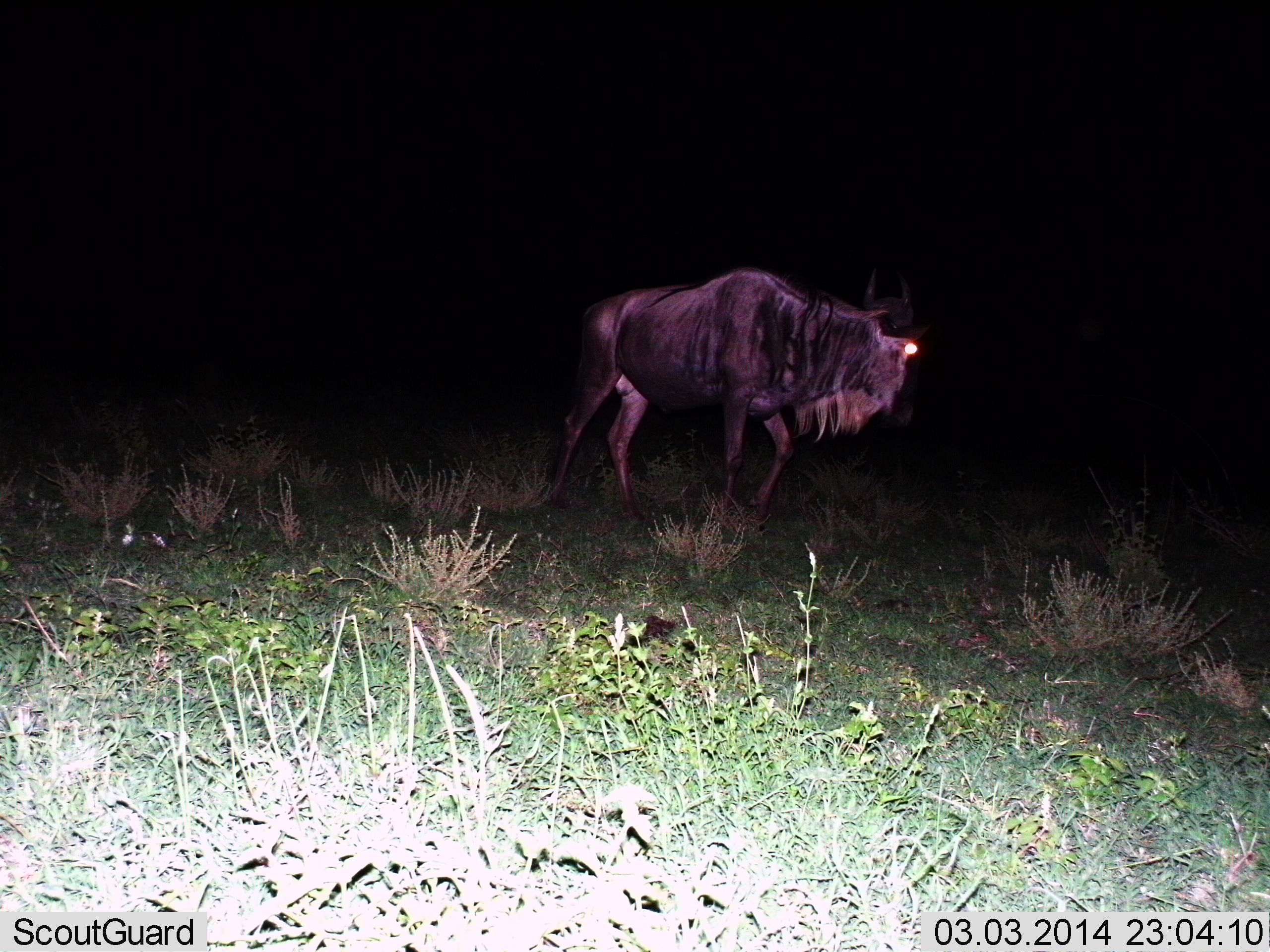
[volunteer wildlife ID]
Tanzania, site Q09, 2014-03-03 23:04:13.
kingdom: Animalia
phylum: Chordata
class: Mammalia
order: Artiodactyla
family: Bovidae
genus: Connochaetes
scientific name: Connochaetes taurinus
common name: blue wildebeest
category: wildebeest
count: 1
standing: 30%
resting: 0%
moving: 70%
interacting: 0%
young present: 0%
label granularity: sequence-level